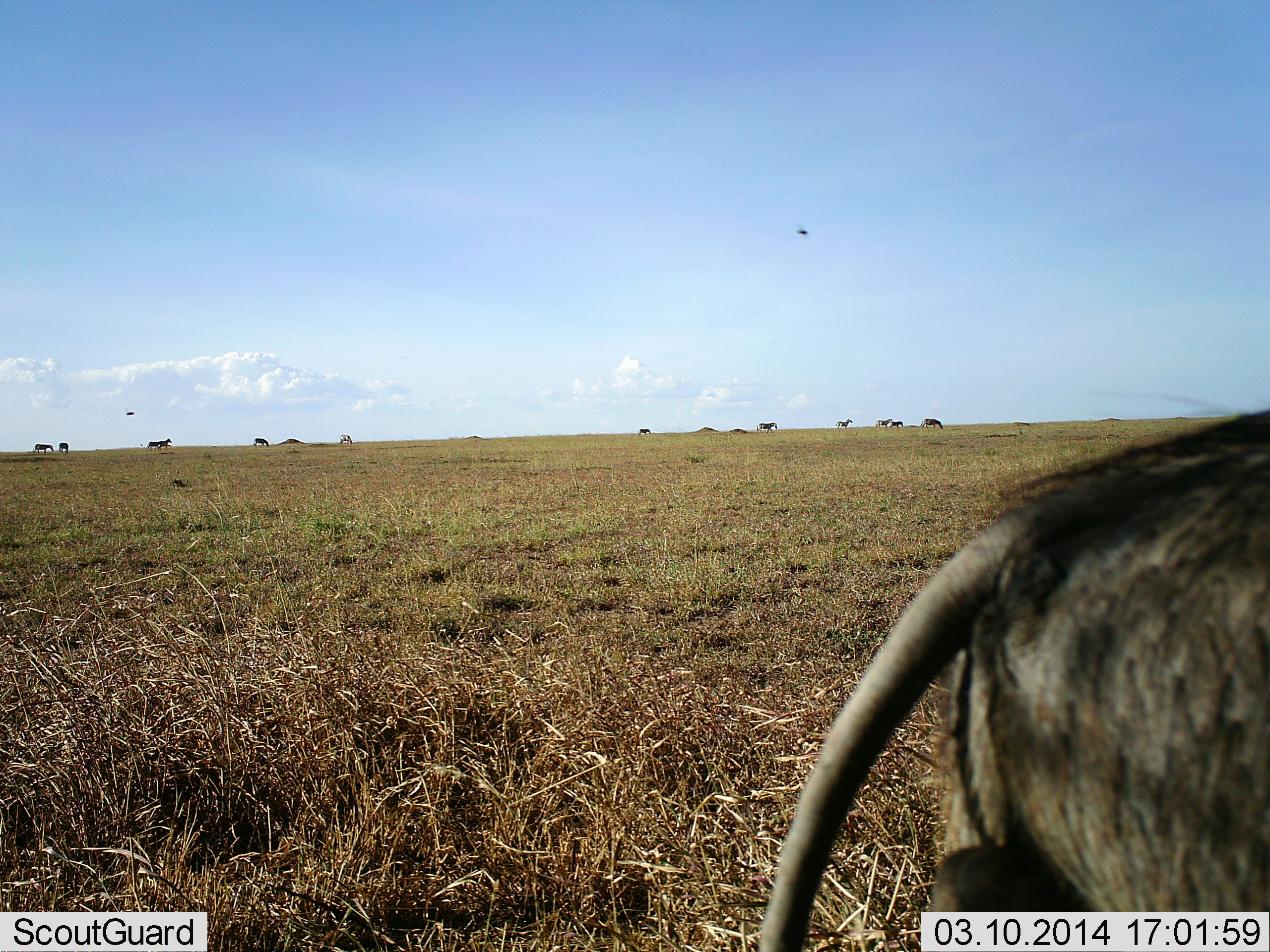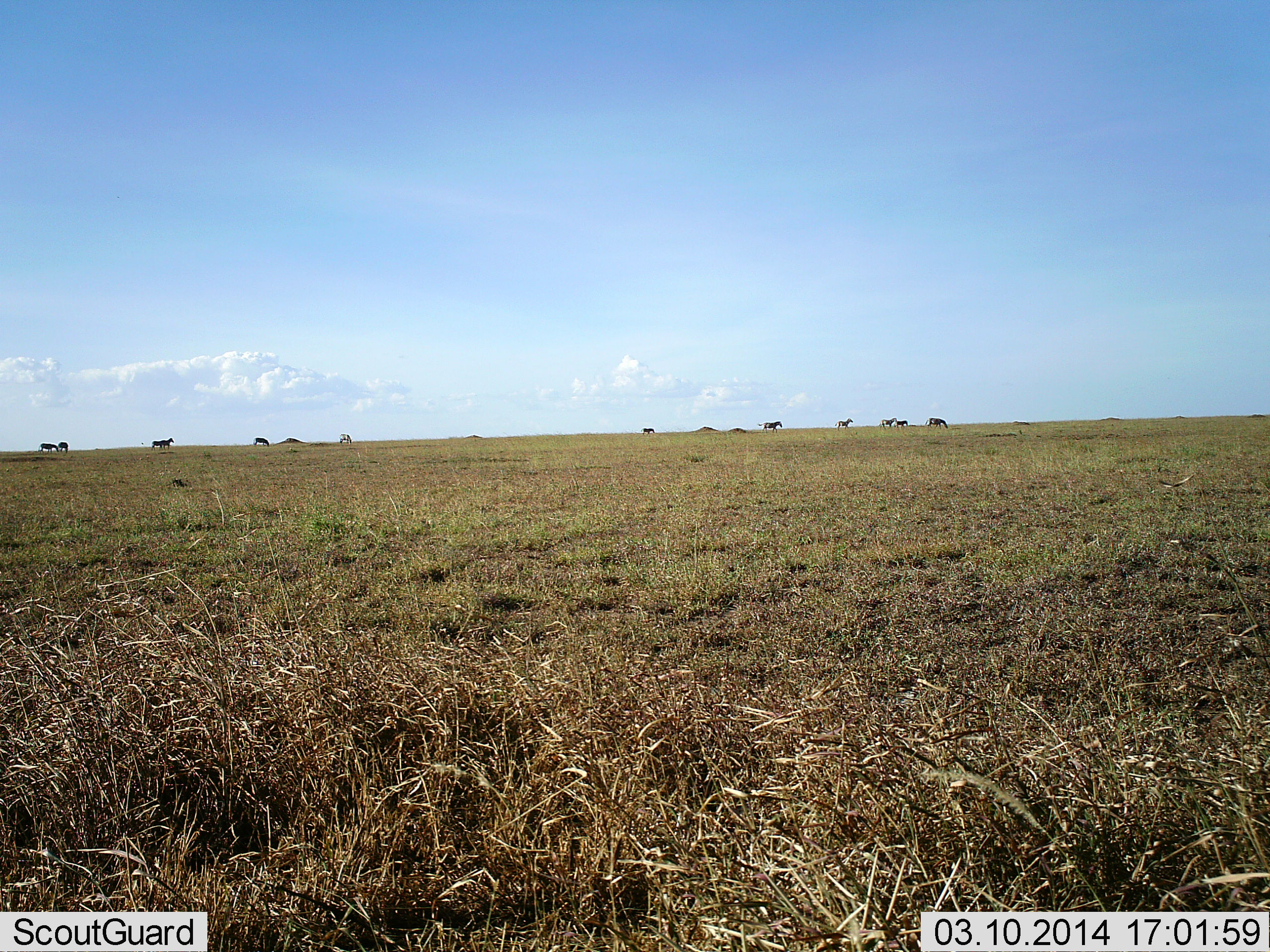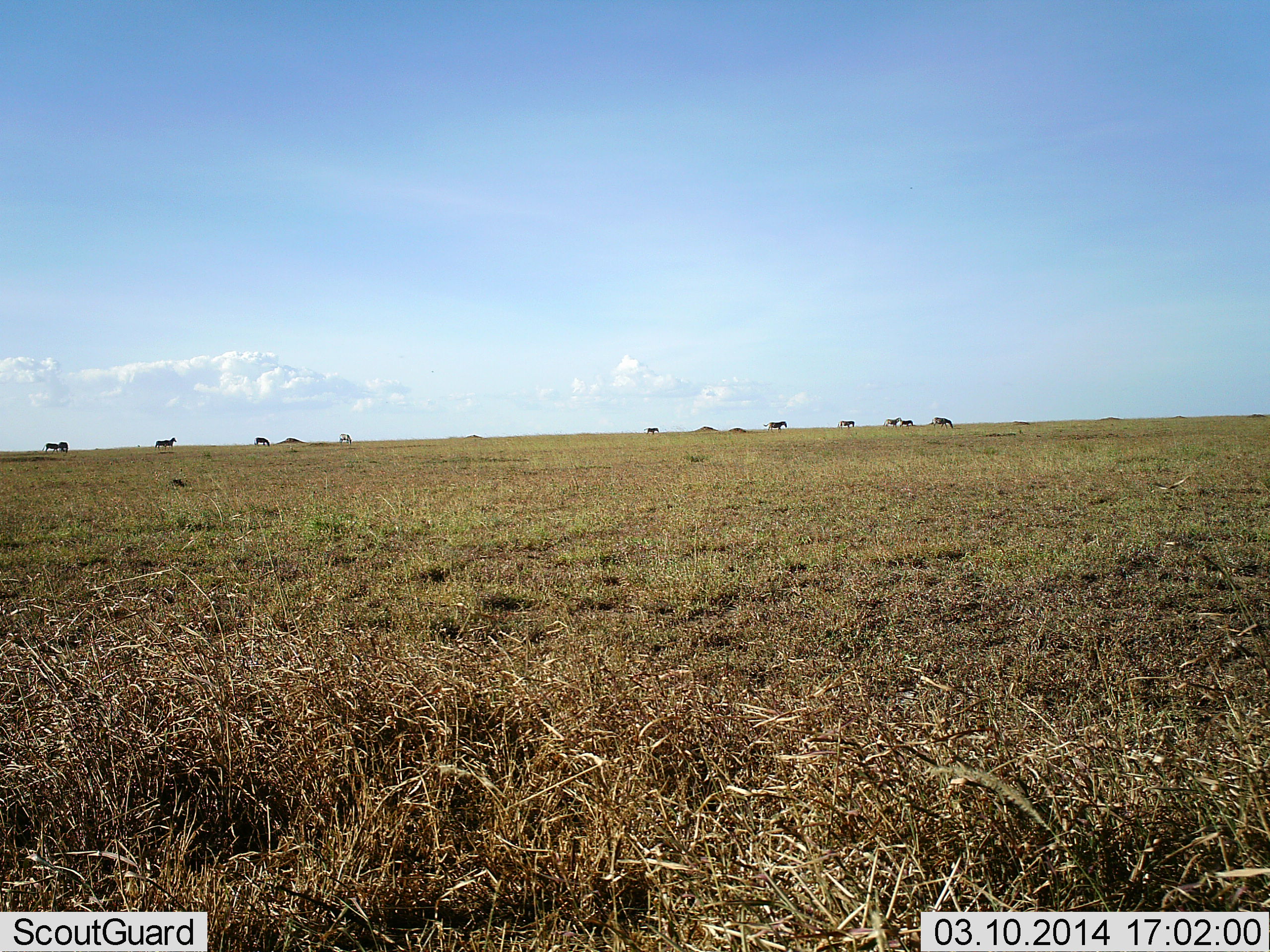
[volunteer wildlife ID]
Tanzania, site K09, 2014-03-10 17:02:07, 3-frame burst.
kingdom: Animalia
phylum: Chordata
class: Mammalia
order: Artiodactyla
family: Suidae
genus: Phacochoerus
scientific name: Phacochoerus africanus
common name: warthog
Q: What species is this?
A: Warthog (Phacochoerus africanus).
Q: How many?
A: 1.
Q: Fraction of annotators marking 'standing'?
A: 17%.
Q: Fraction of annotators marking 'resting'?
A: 0%.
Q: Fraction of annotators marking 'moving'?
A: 83%.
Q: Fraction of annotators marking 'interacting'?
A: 0%.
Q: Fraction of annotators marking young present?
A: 0%.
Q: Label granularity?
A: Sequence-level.